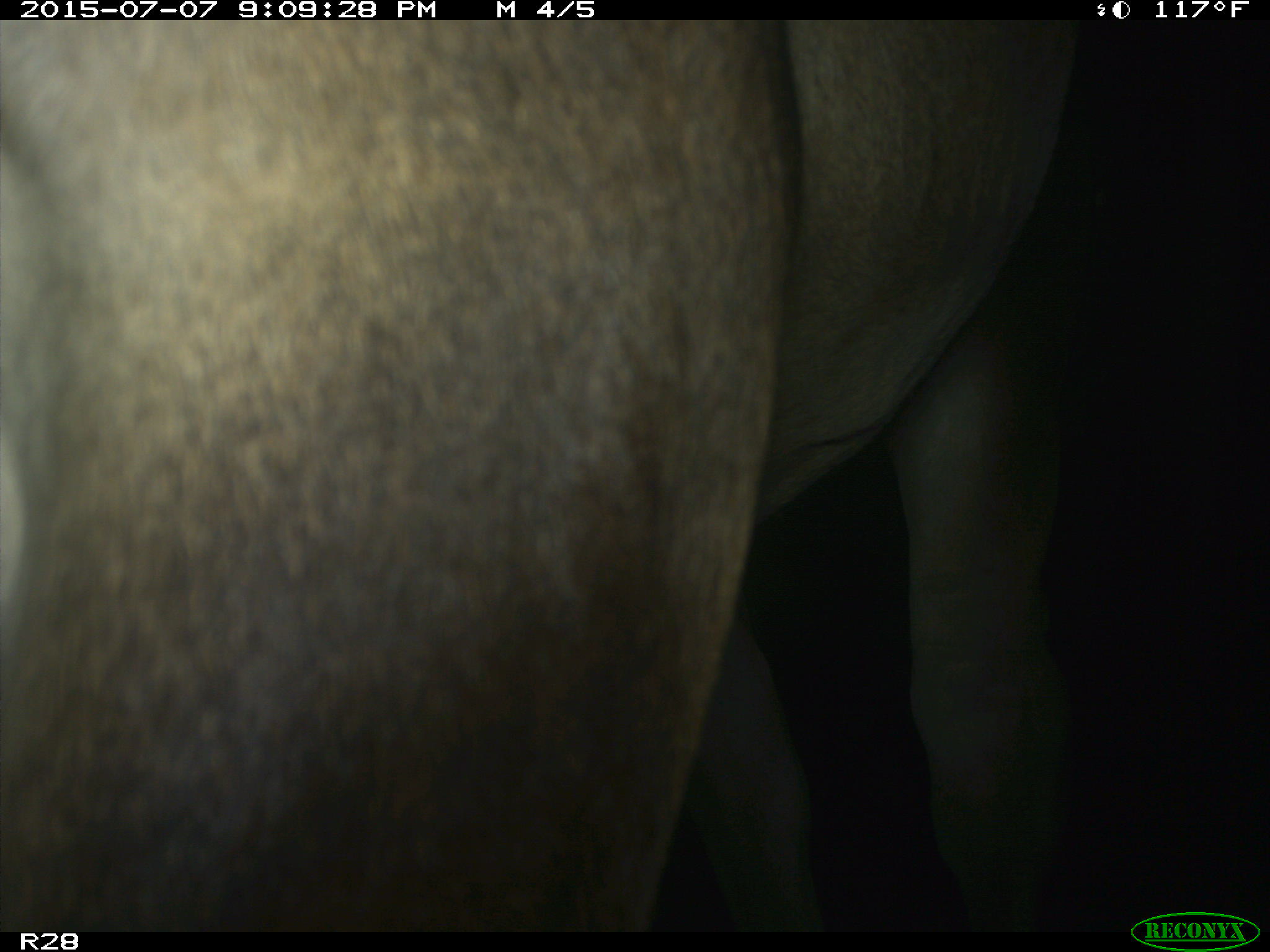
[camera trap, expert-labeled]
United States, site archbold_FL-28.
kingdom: Animalia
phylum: Chordata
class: Mammalia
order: Artiodactyla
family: Bovidae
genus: Bos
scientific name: Bos taurus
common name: domestic cow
Bos taurus (domestic cow).